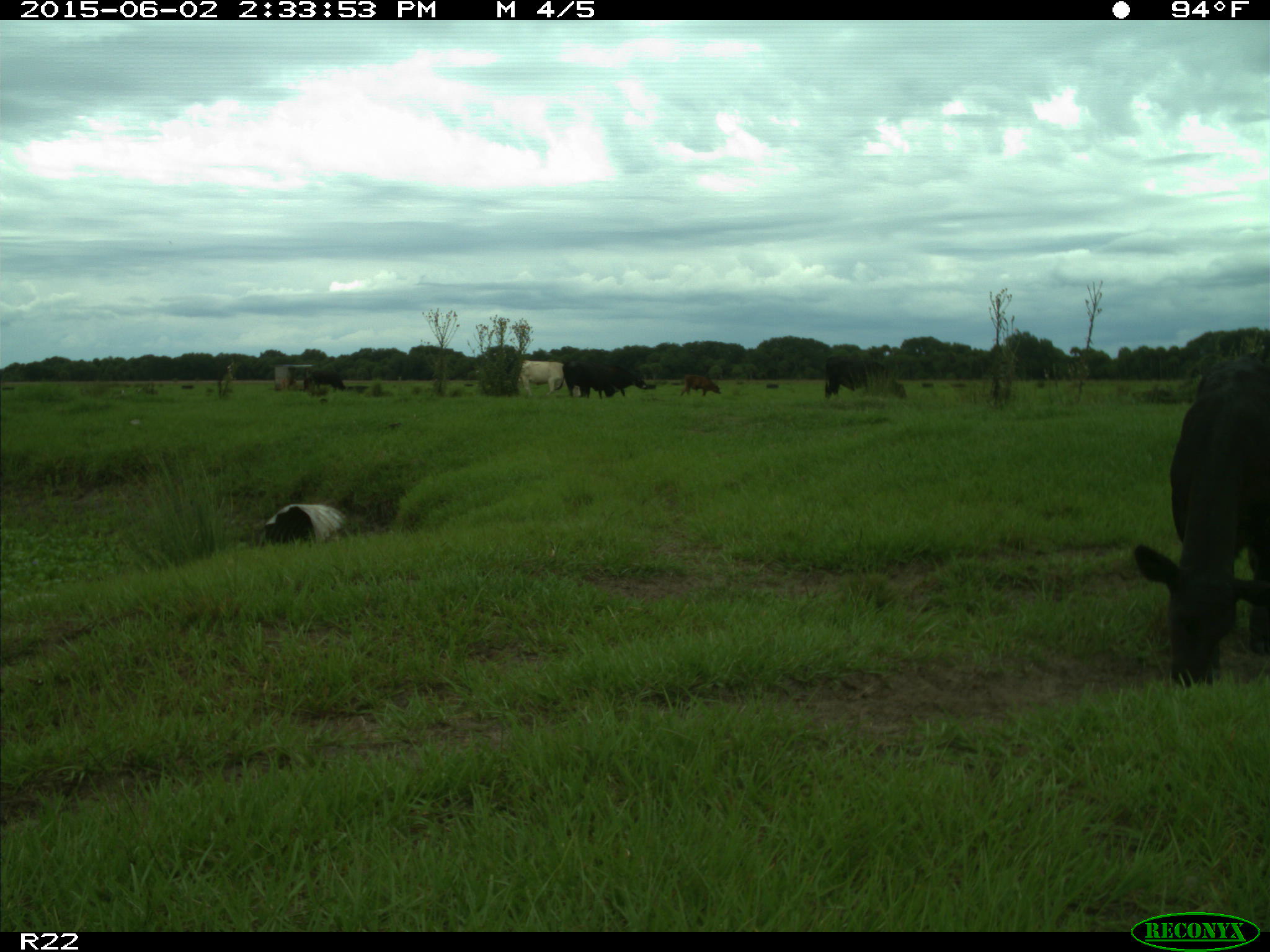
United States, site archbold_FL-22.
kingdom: Animalia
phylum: Chordata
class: Mammalia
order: Artiodactyla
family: Bovidae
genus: Bos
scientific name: Bos taurus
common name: domestic cow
Bos taurus (domestic cow).